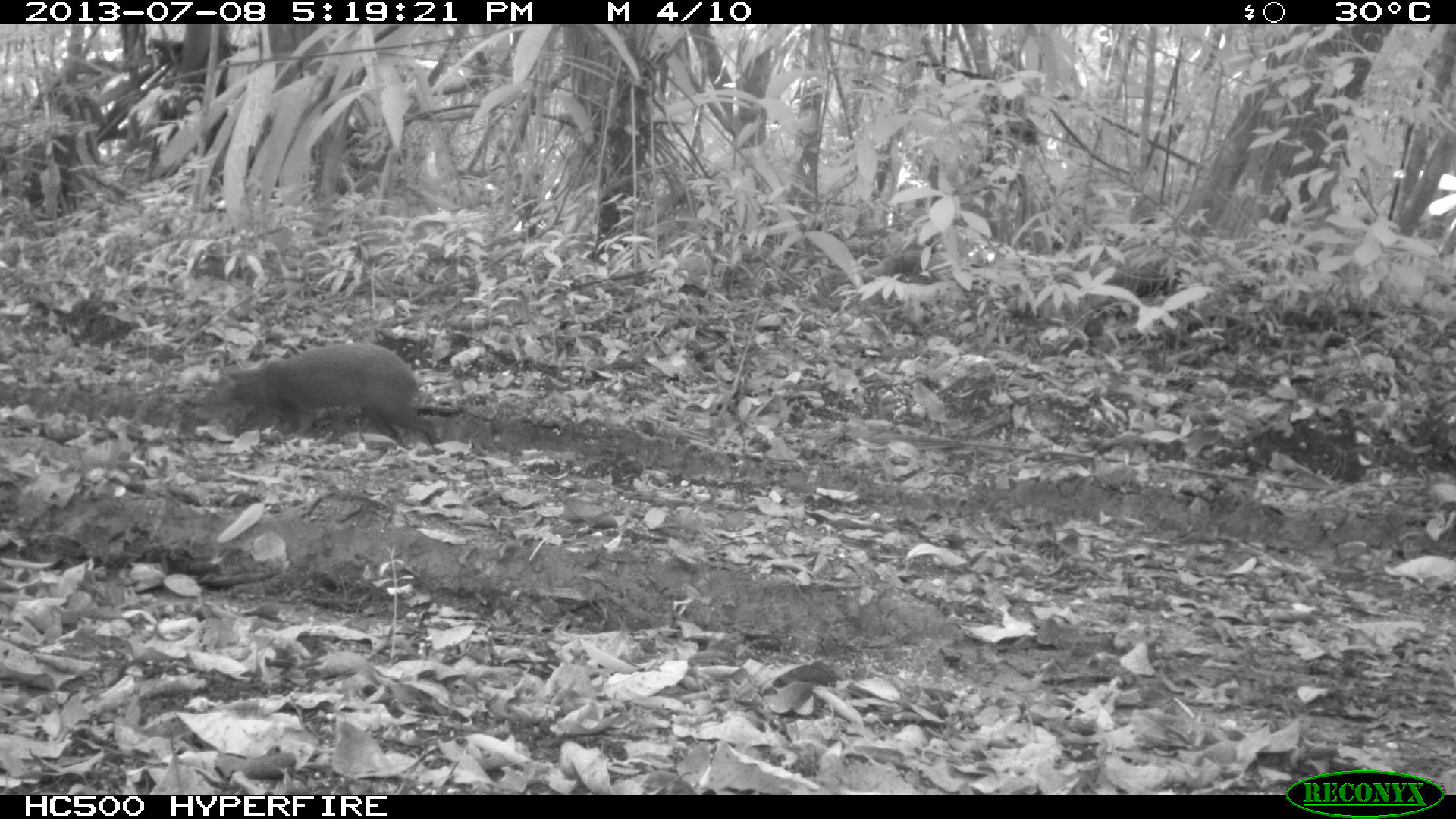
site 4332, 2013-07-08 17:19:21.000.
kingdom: Animalia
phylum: Chordata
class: Mammalia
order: Rodentia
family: Dasyproctidae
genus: Dasyprocta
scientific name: Dasyprocta punctata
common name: central american agouti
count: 1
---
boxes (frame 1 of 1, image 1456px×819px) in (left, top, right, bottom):
dasyprocta punctata: (219, 342, 464, 448)